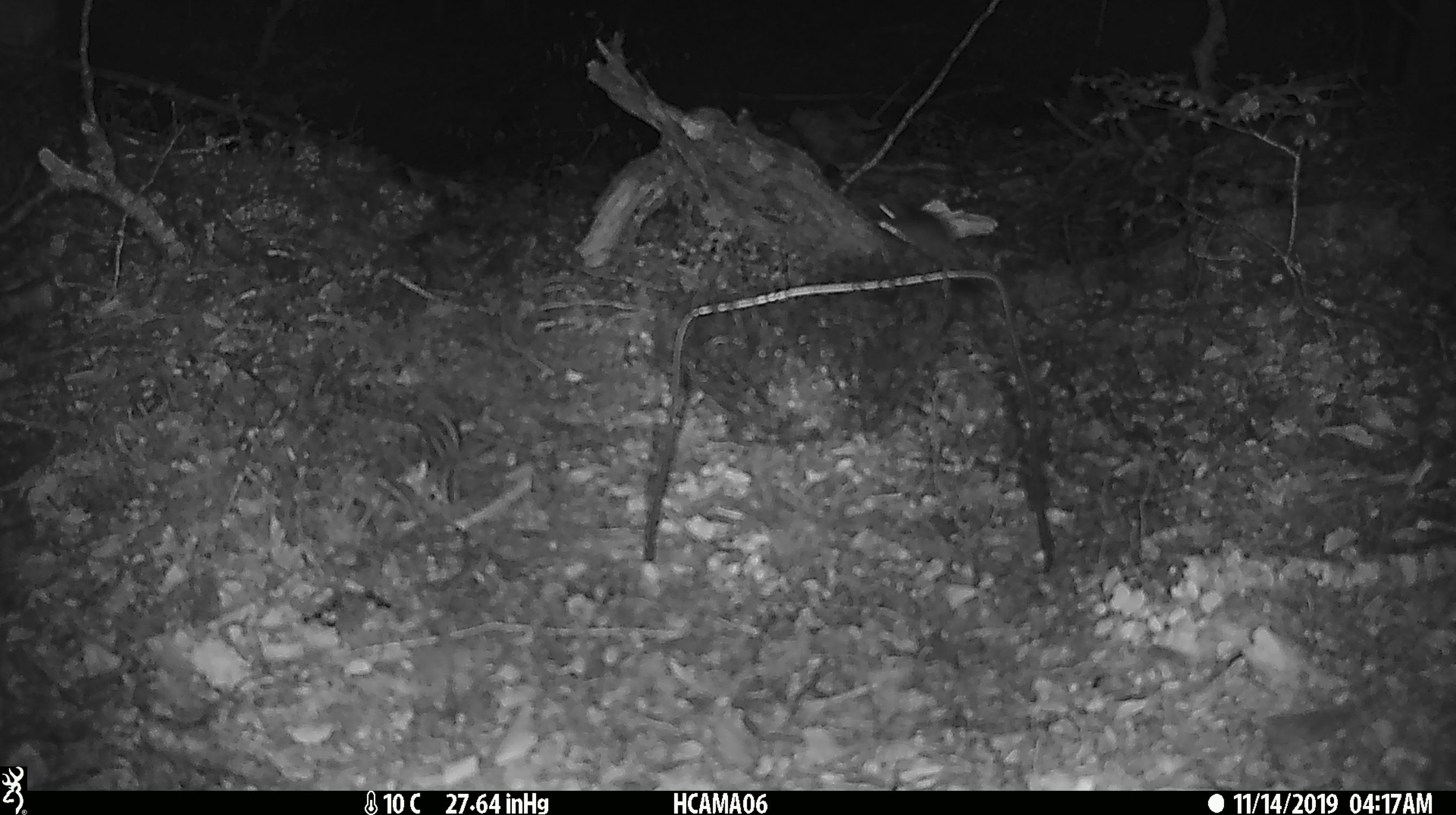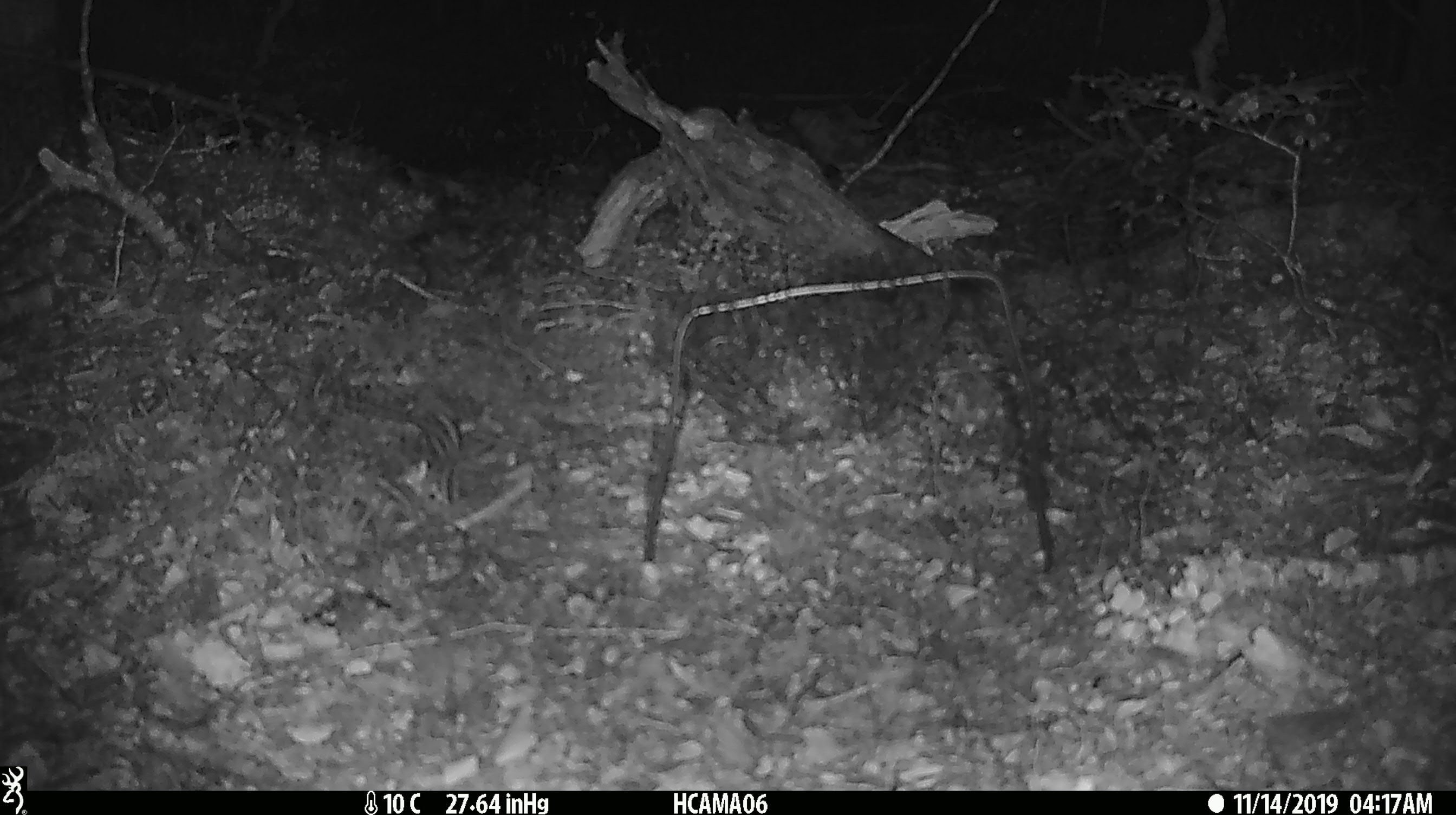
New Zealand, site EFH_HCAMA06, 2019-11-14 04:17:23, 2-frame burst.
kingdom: Animalia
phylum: Chordata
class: Mammalia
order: Rodentia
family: Muridae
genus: Mus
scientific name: Mus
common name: mouse